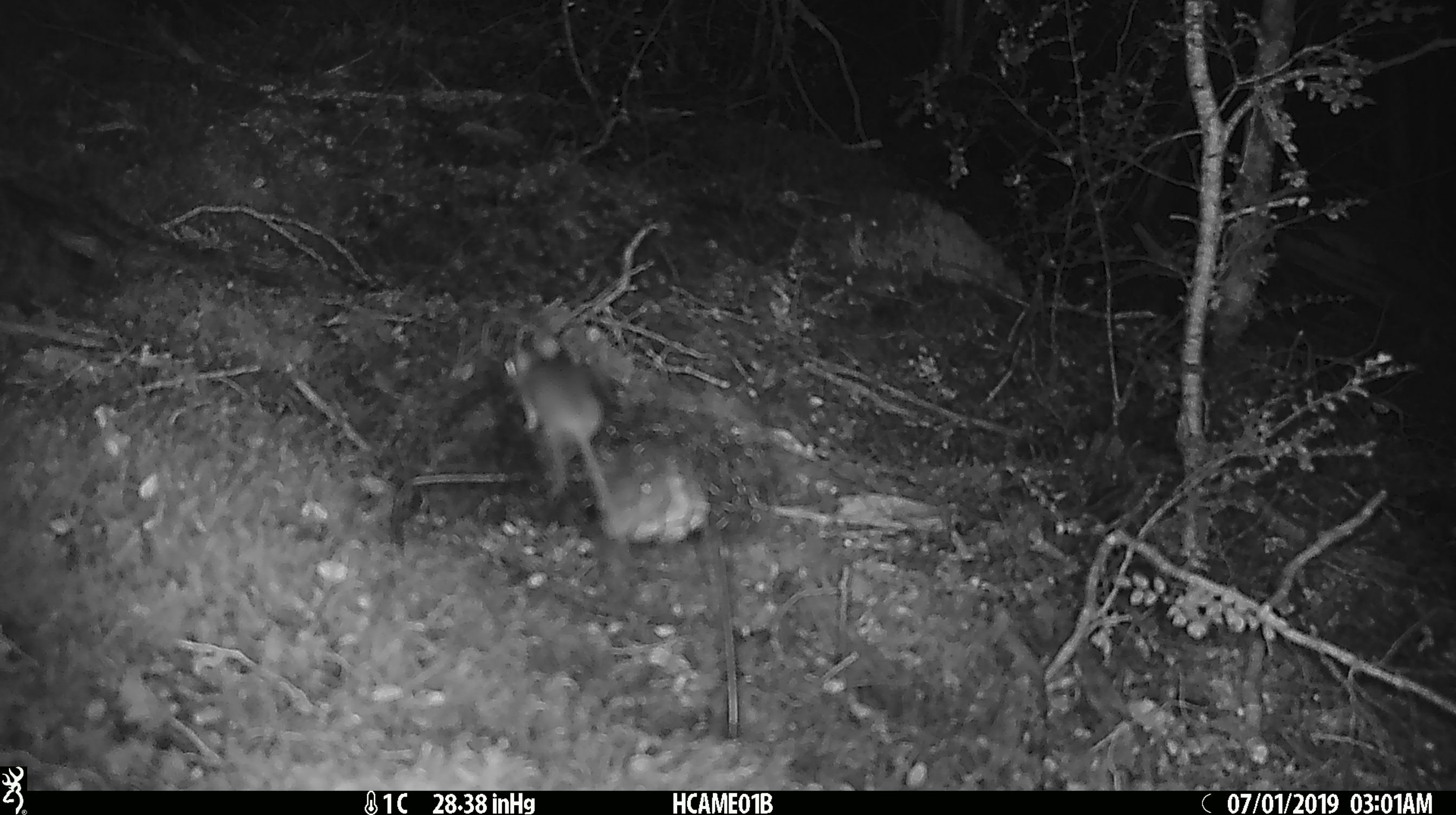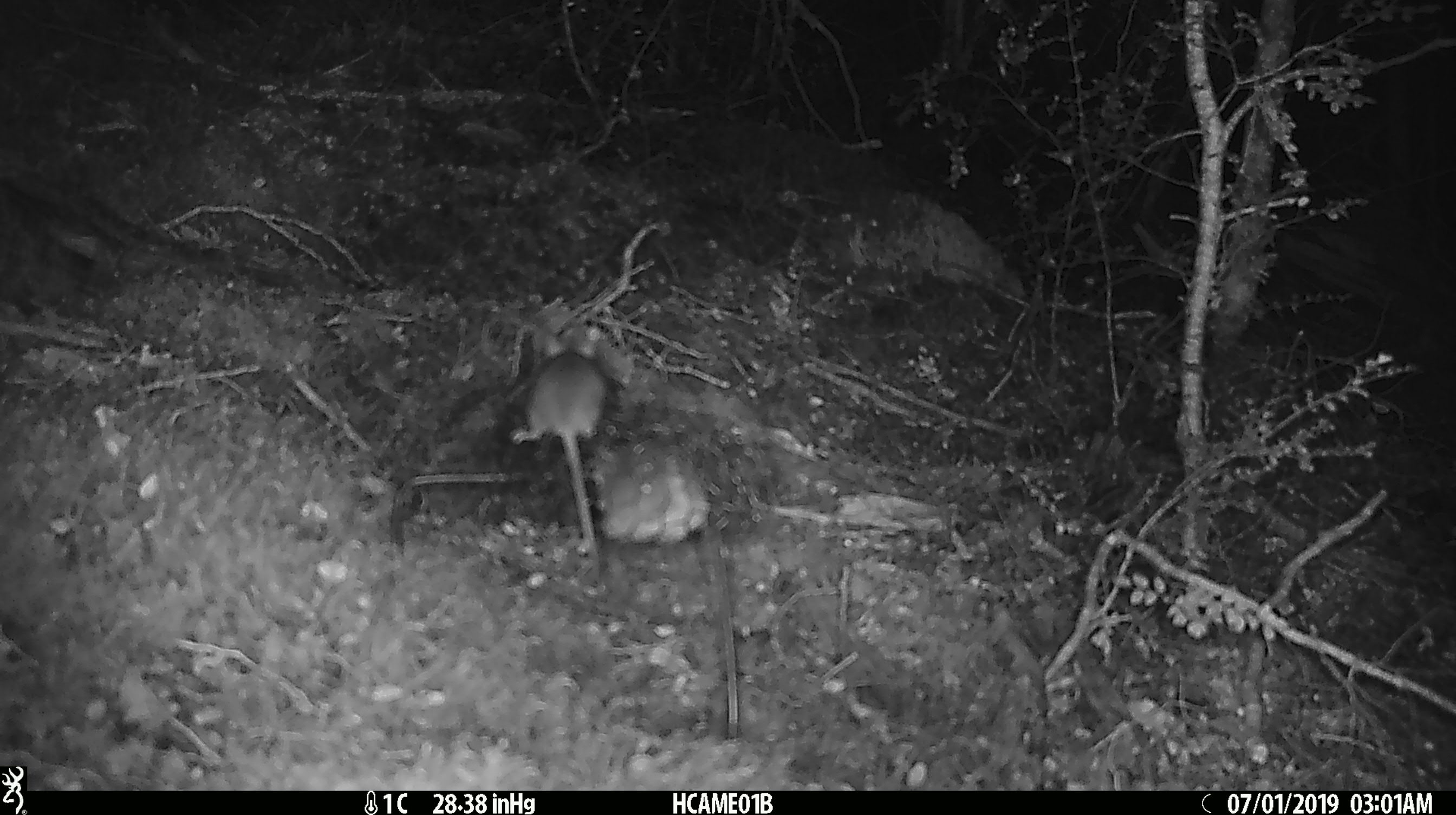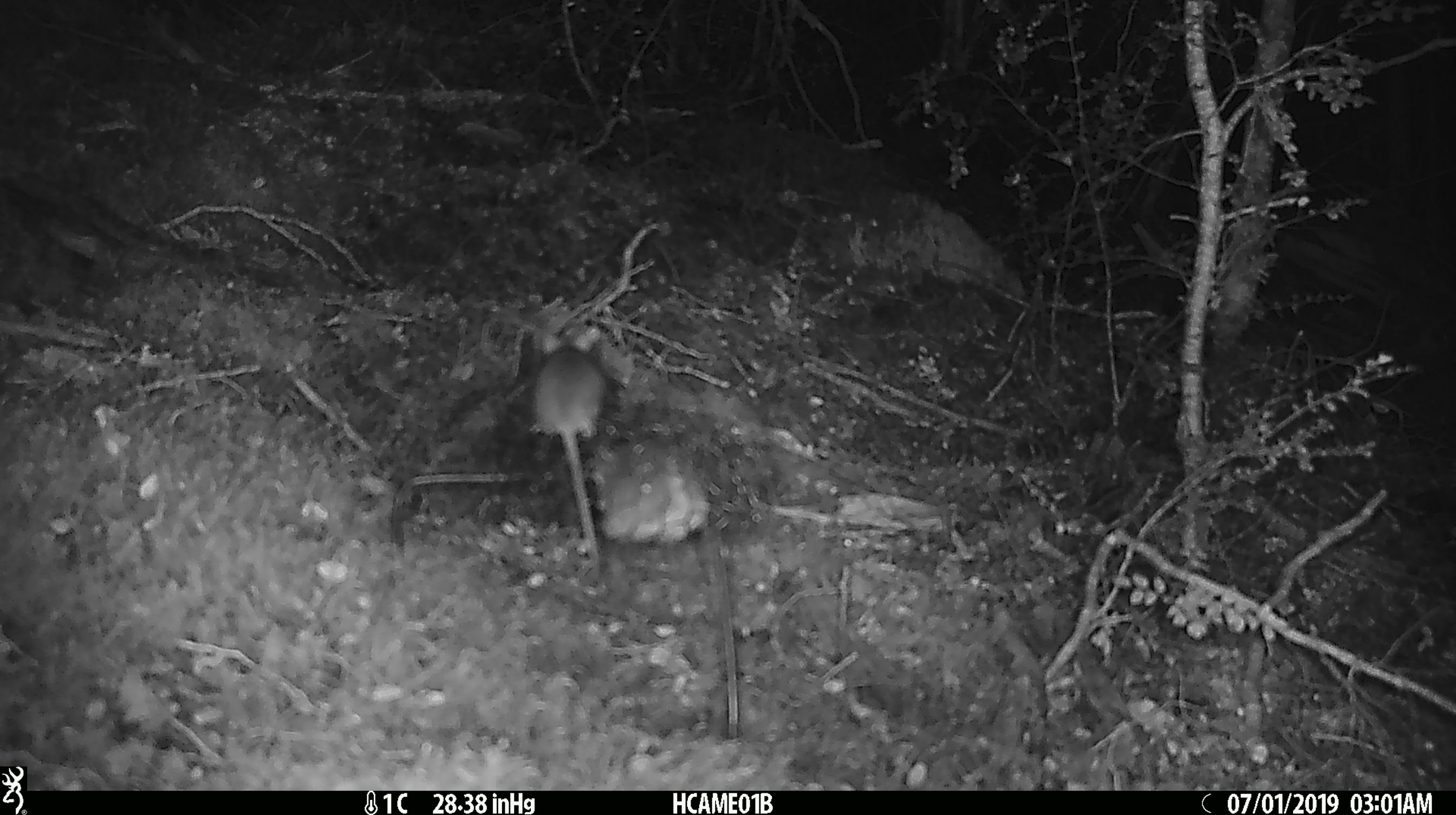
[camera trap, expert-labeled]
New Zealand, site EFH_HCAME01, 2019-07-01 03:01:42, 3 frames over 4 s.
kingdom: Animalia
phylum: Chordata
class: Mammalia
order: Rodentia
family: Muridae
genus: Mus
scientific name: Mus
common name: mouse